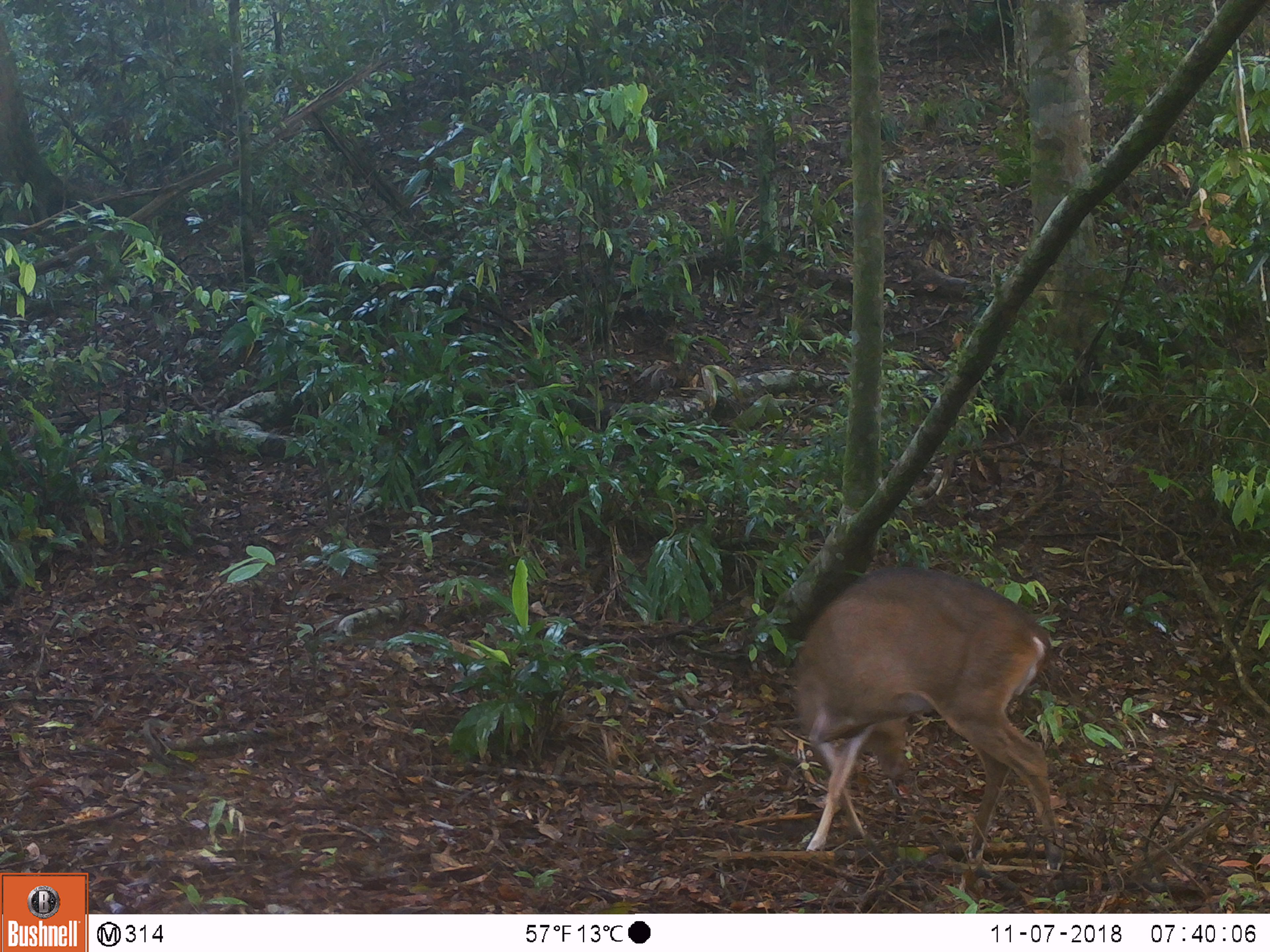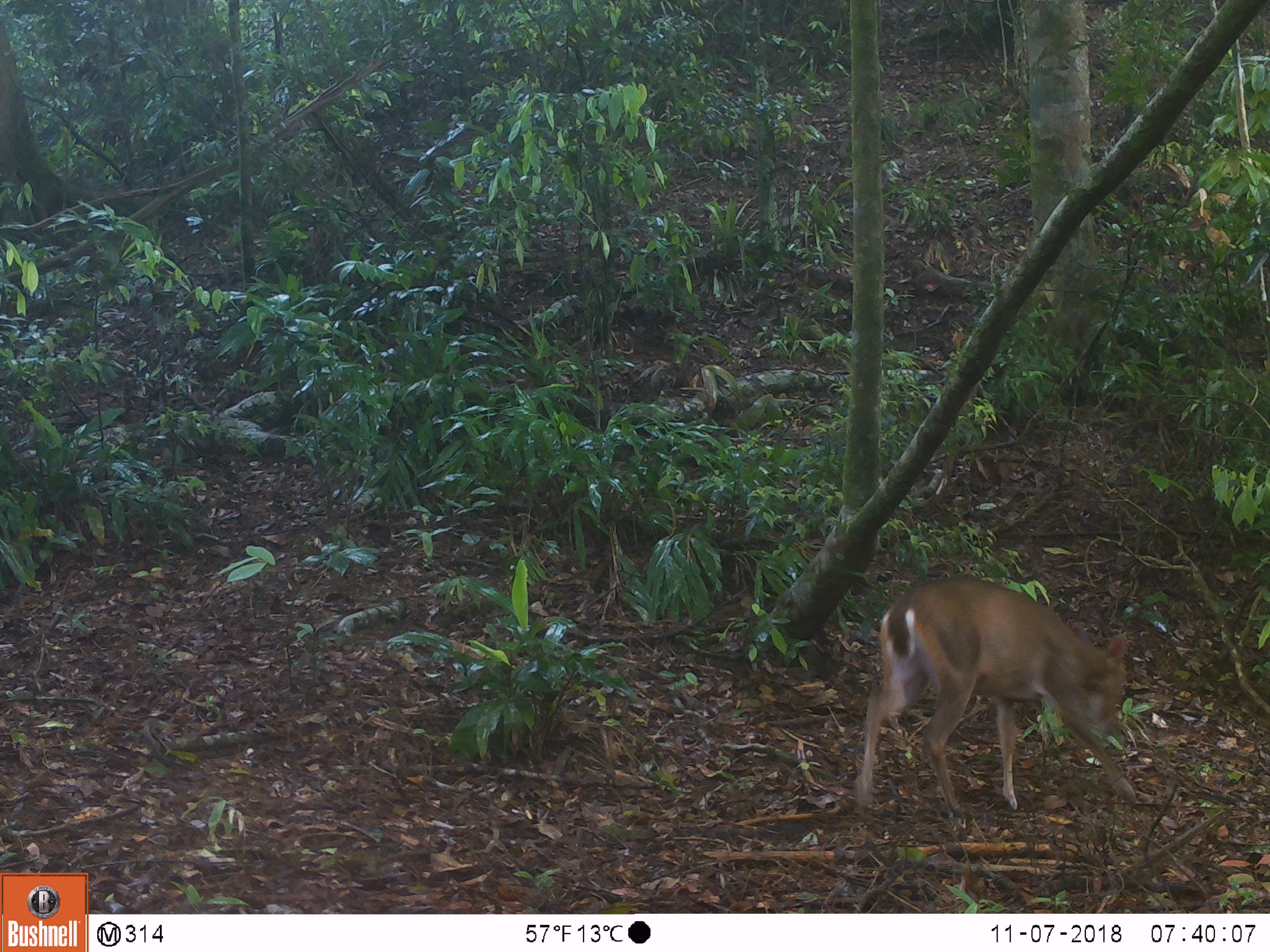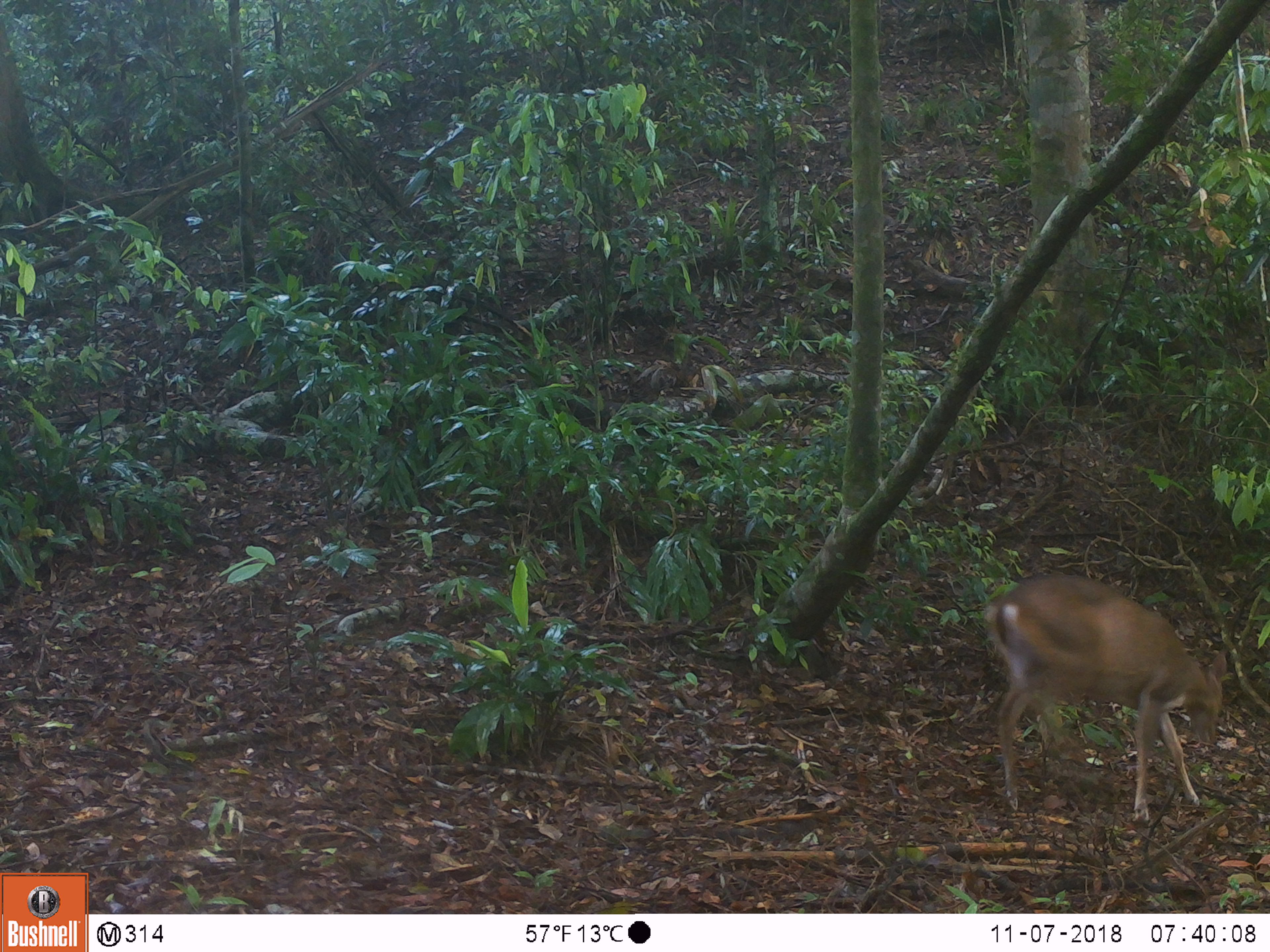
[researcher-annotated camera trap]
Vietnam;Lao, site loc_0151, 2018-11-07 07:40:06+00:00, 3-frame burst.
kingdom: Animalia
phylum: Chordata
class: Mammalia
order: Artiodactyla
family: Cervidae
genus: Muntiacus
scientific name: Muntiacus vuquangensis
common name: large-antlered muntjac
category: large antlered muntjac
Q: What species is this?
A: Large antlered muntjac (large-antlered muntjac) (Muntiacus vuquangensis).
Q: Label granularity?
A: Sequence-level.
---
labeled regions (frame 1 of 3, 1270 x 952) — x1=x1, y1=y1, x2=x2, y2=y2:
large antlered muntjac: x1=791, y1=563, x2=1066, y2=873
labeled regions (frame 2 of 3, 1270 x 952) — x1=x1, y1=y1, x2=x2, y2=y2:
large antlered muntjac: x1=856, y1=574, x2=1136, y2=820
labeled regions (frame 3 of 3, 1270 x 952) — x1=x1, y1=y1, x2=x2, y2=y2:
large antlered muntjac: x1=983, y1=572, x2=1227, y2=822